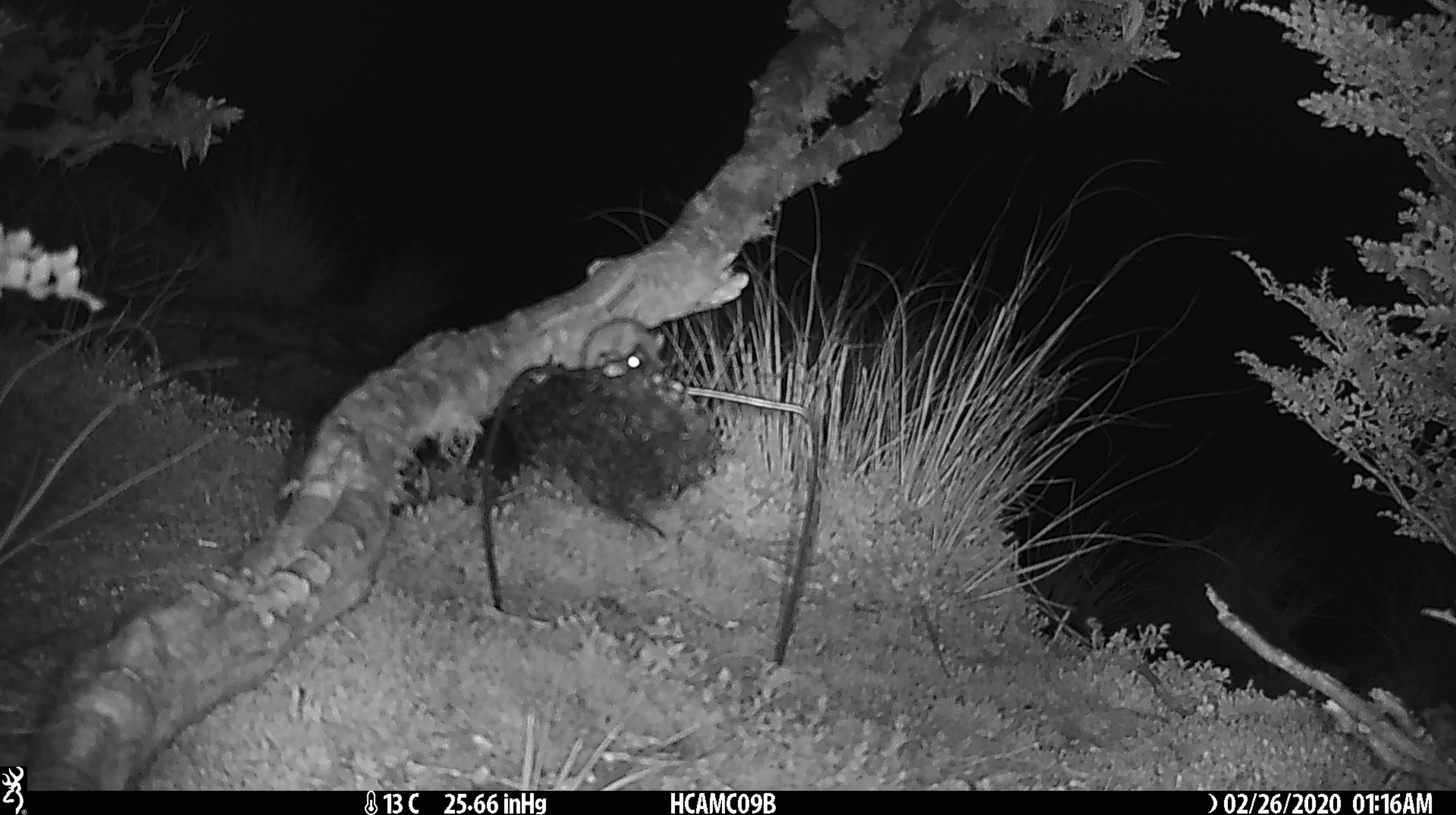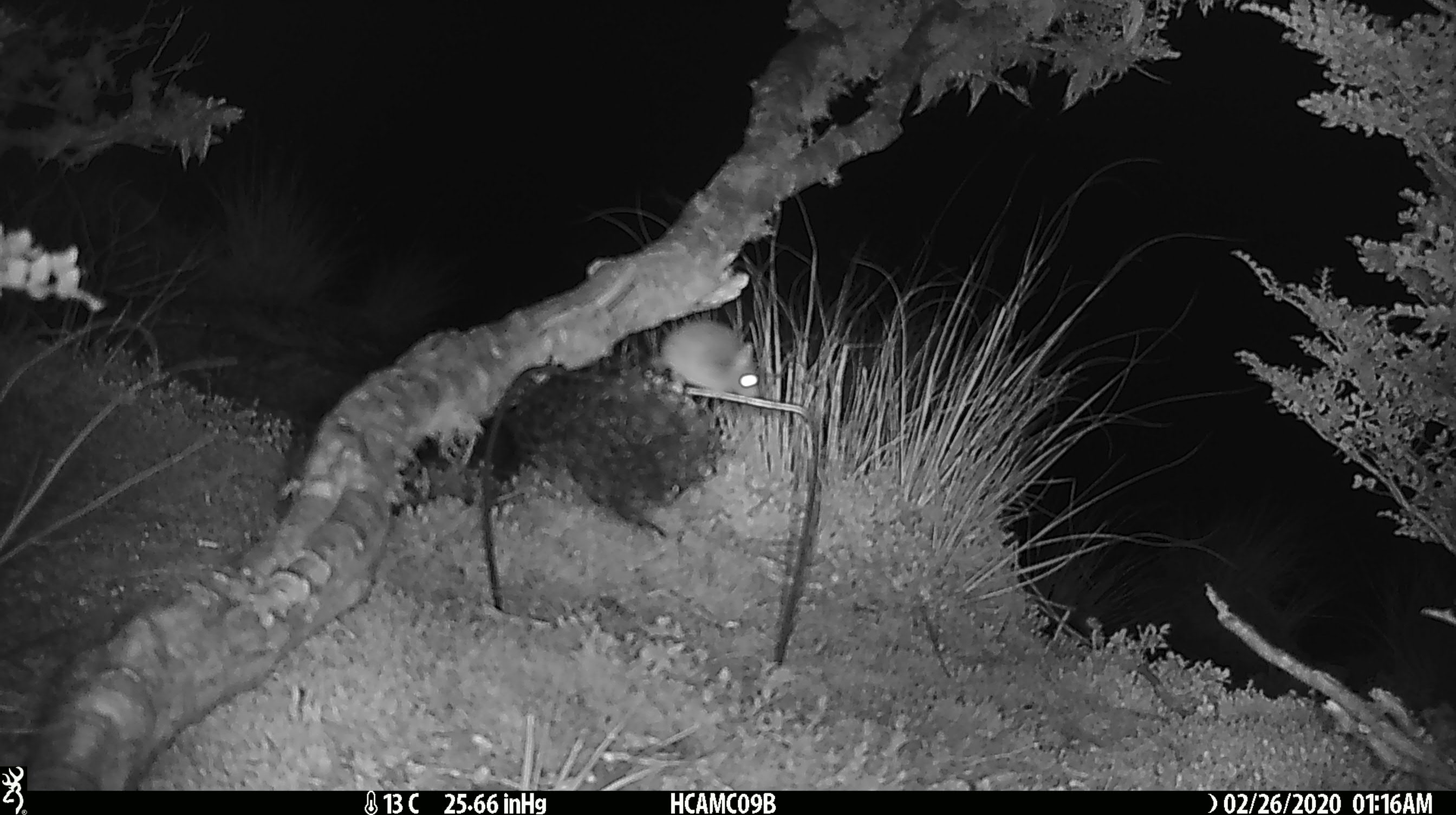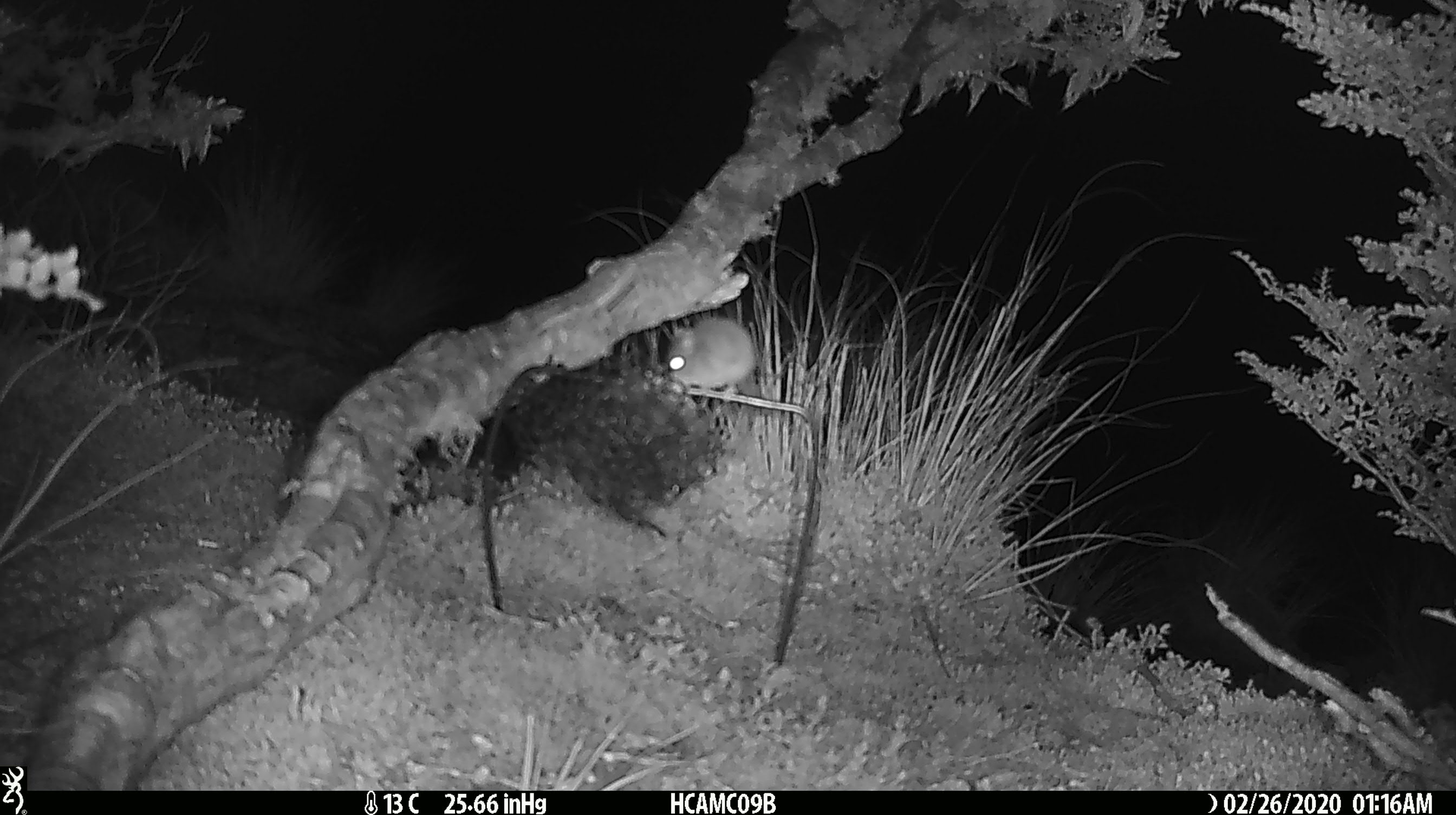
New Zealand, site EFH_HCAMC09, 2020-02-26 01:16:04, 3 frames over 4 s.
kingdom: Animalia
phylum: Chordata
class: Mammalia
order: Rodentia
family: Muridae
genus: Mus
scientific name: Mus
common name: mouse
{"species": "mouse (Mus)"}